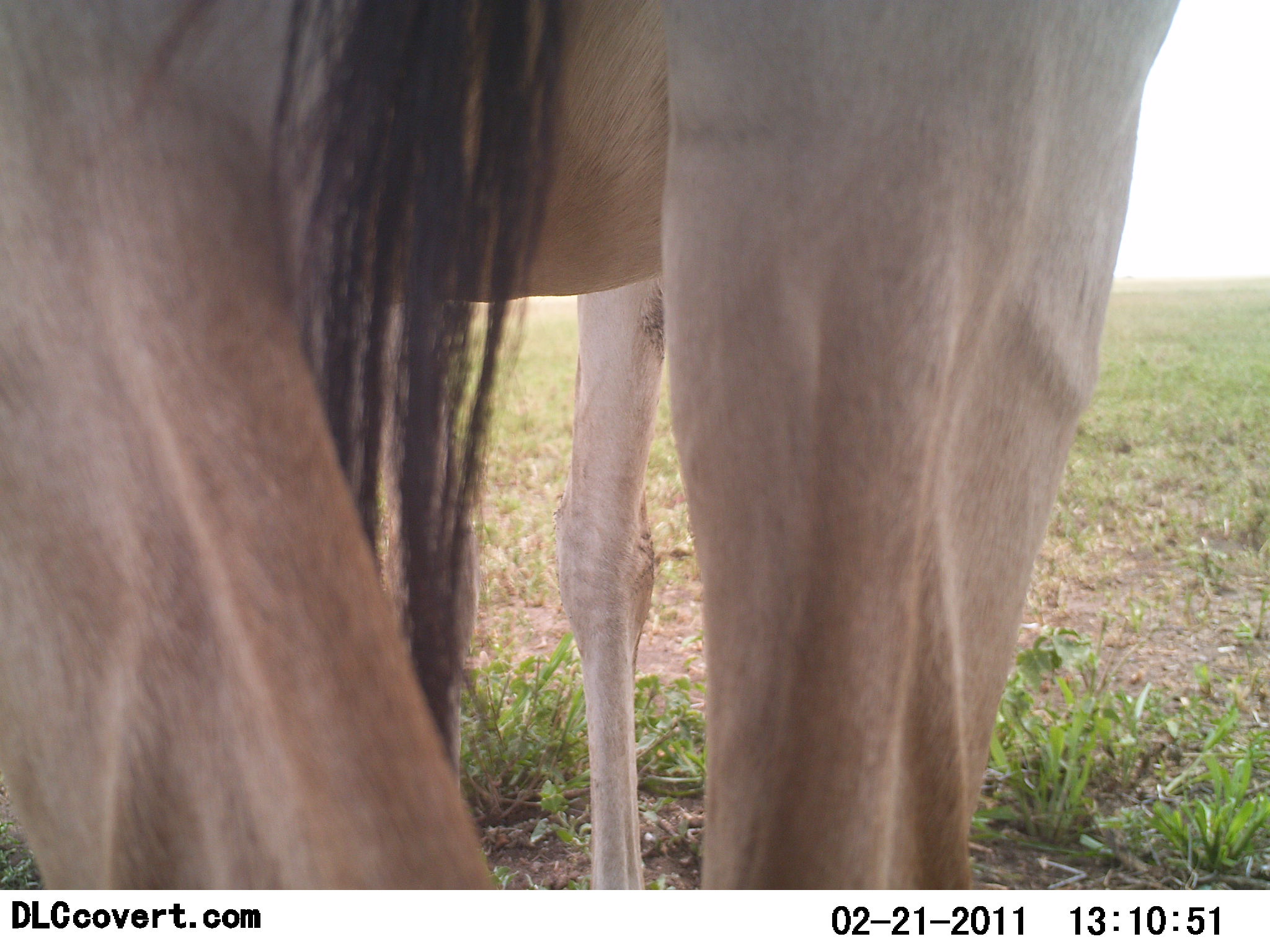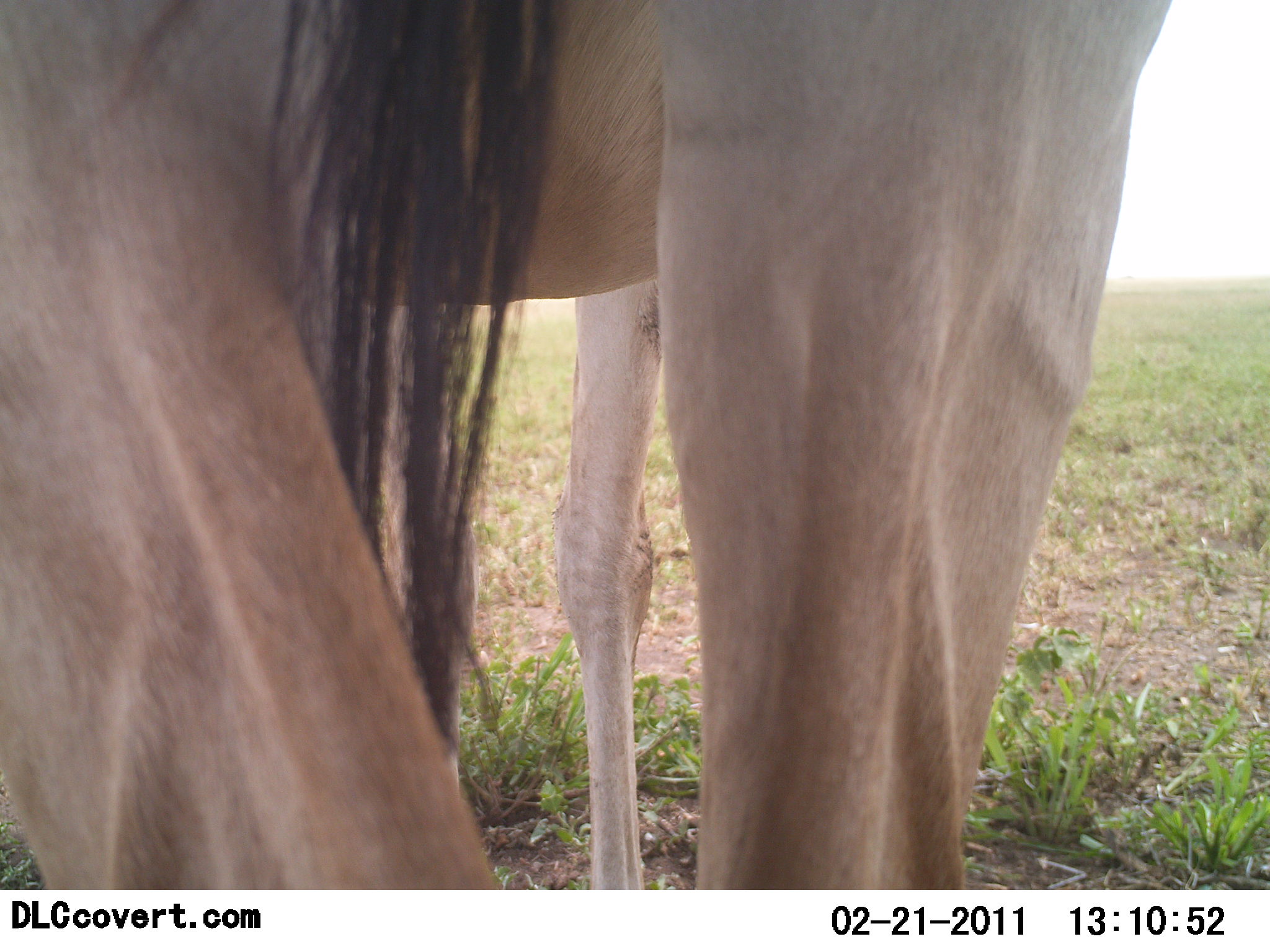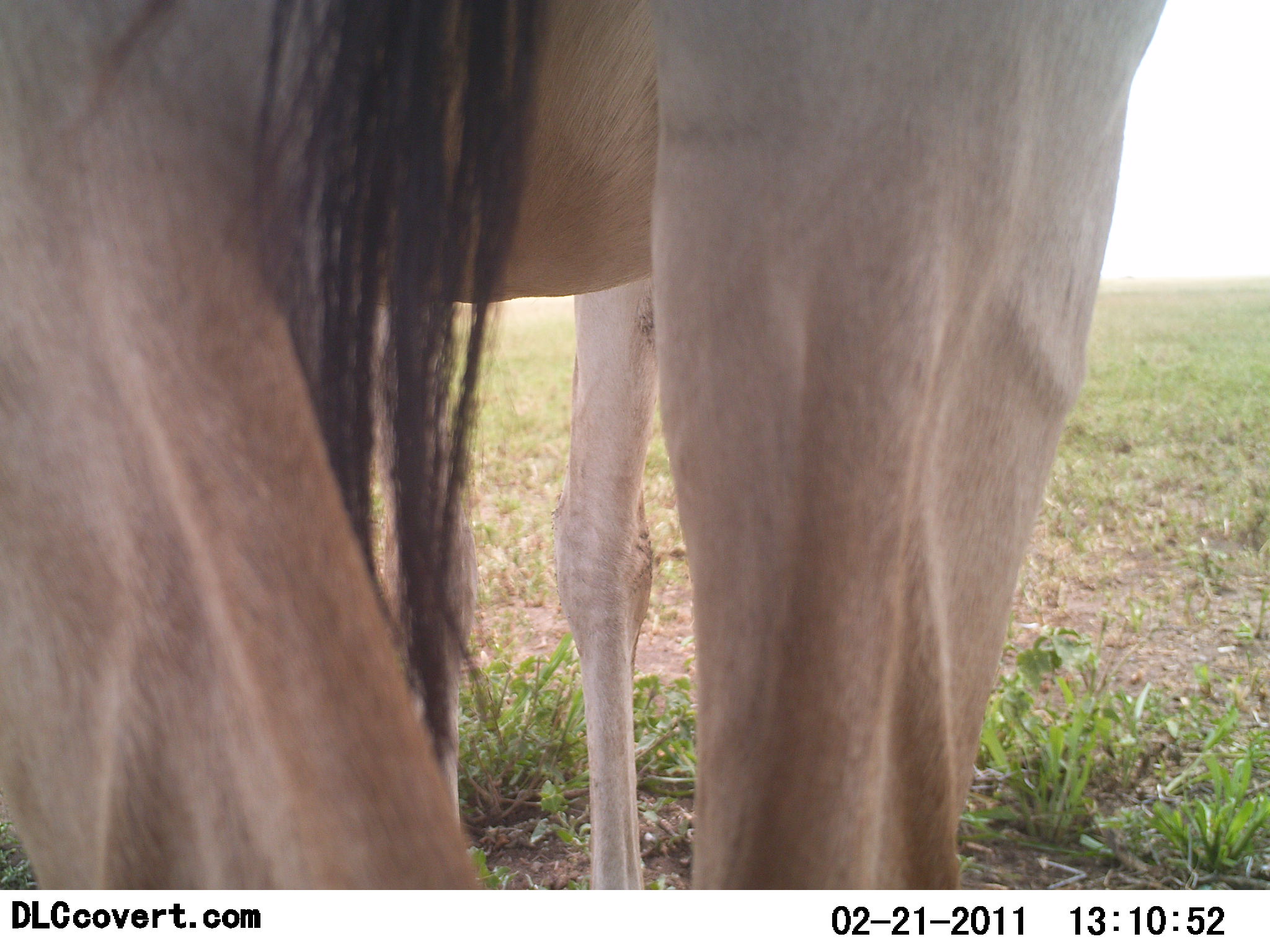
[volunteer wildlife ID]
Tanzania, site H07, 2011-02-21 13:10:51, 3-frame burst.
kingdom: Animalia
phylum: Chordata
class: Mammalia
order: Artiodactyla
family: Bovidae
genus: Alcelaphus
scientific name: Alcelaphus buselaphus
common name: hartebeest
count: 1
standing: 100%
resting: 0%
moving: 0%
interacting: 0%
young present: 0%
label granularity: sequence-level